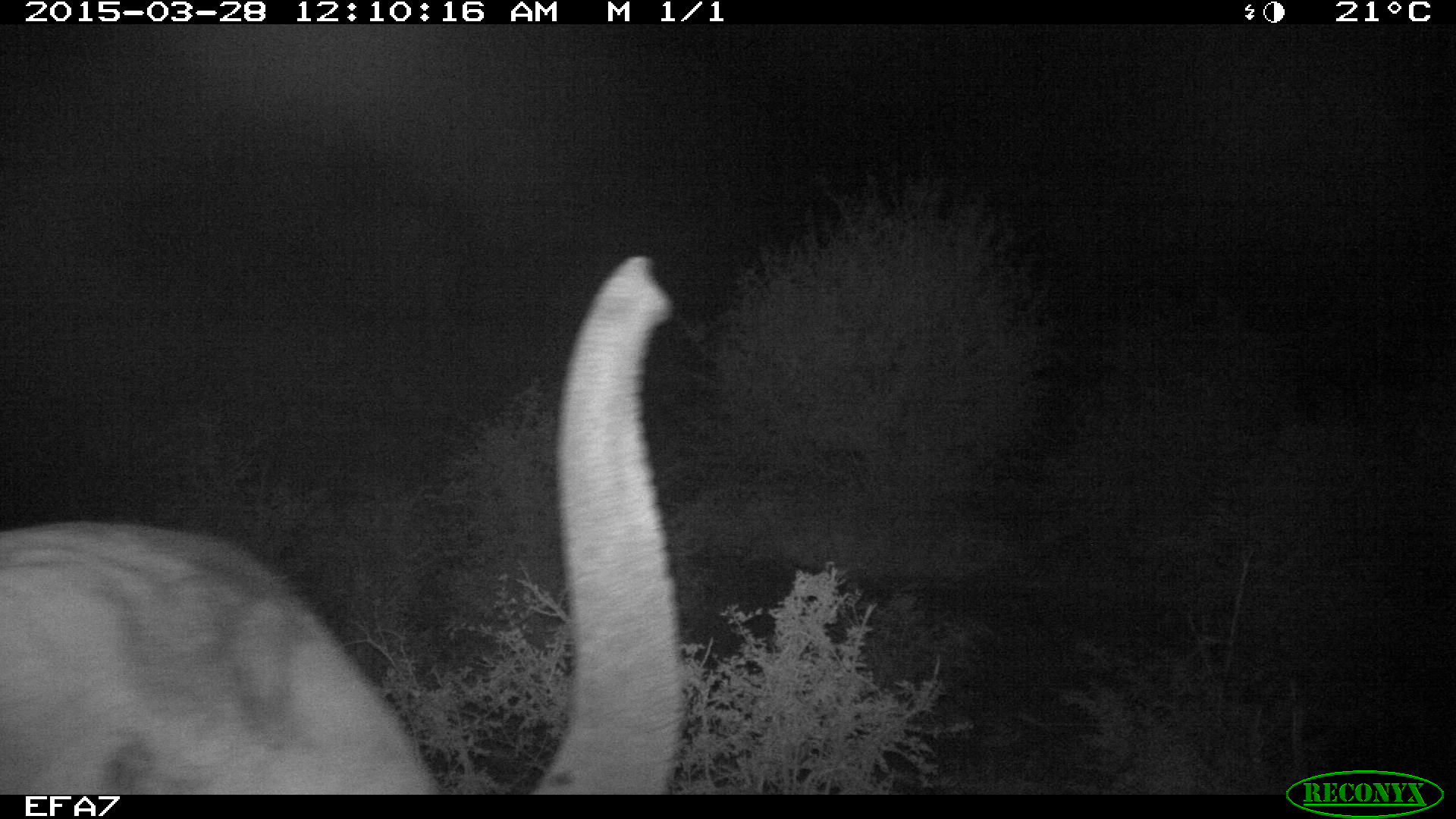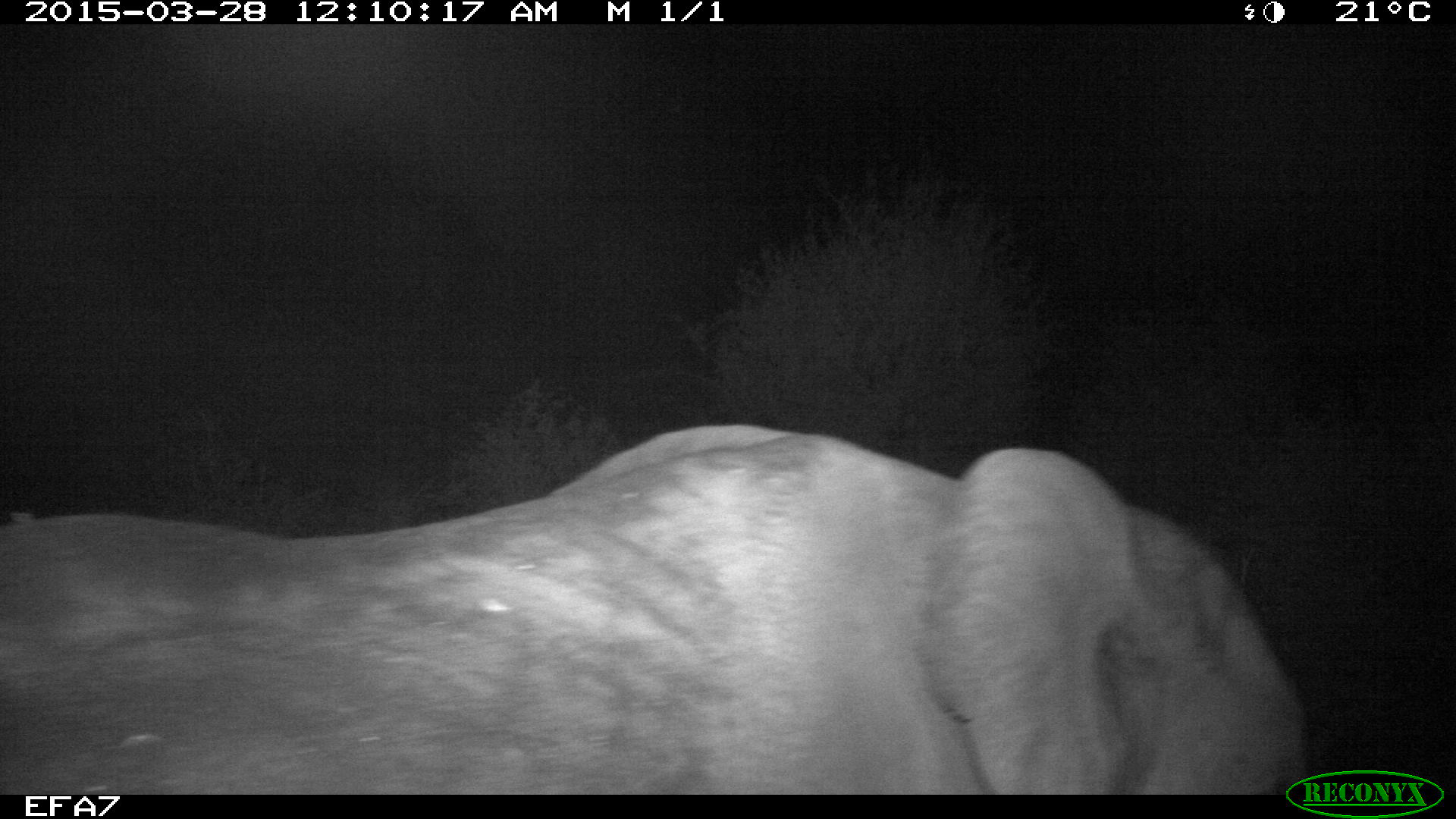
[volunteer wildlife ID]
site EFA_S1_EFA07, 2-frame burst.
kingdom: Animalia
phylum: Chordata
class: Mammalia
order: Proboscidea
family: Elephantidae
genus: Loxodonta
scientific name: Loxodonta africana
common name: african bush elephant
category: elephant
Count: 1.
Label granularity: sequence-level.